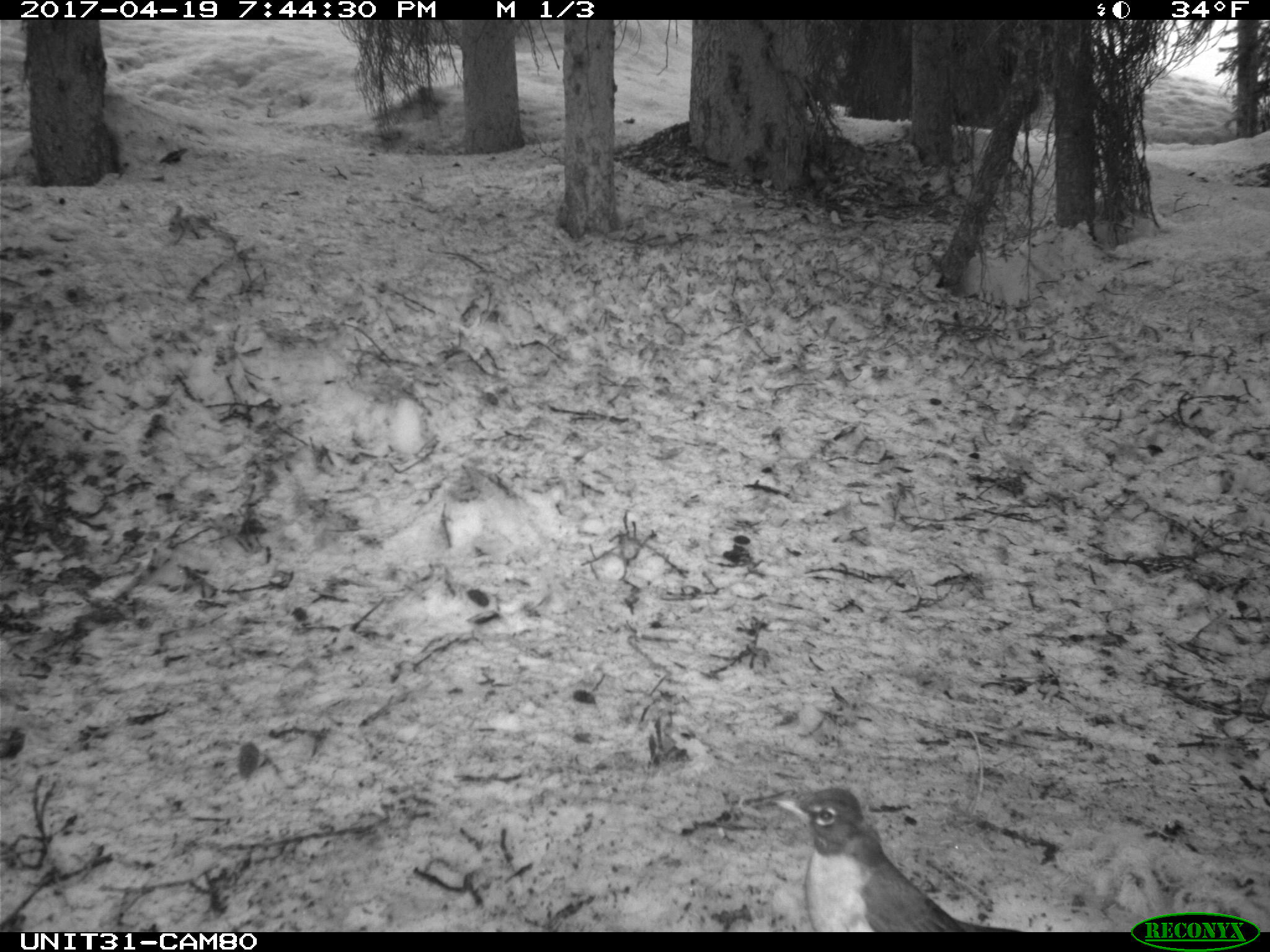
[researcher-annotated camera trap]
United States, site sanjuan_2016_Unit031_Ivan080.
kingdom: Animalia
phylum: Chordata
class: Aves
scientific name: Aves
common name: birds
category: unidentified bird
Unidentified bird (birds) (Aves).